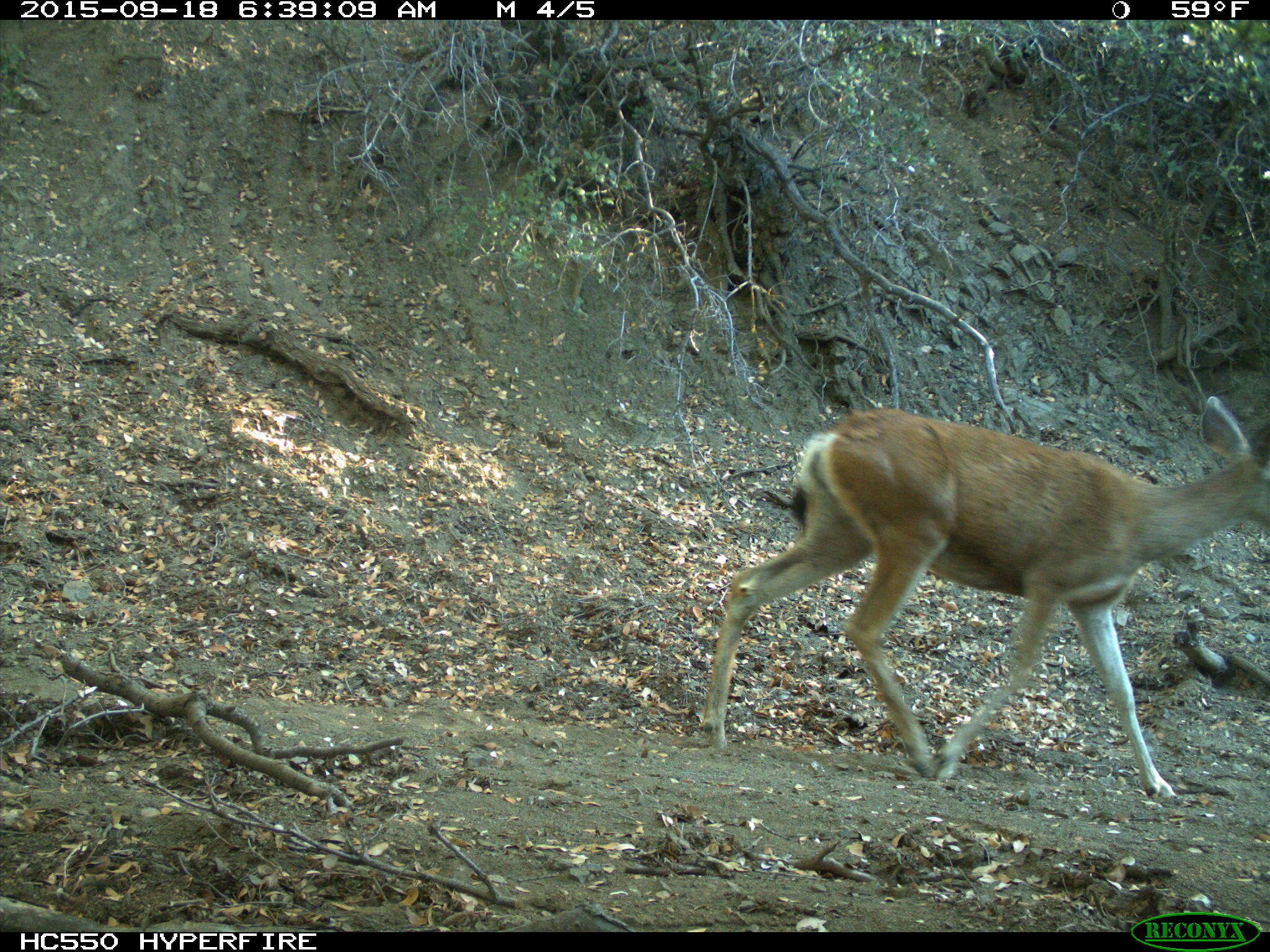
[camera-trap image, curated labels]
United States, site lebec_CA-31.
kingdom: Animalia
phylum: Chordata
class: Mammalia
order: Artiodactyla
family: Cervidae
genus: Odocoileus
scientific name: Odocoileus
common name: deer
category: unidentified deer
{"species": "unidentified deer (deer) (Odocoileus)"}